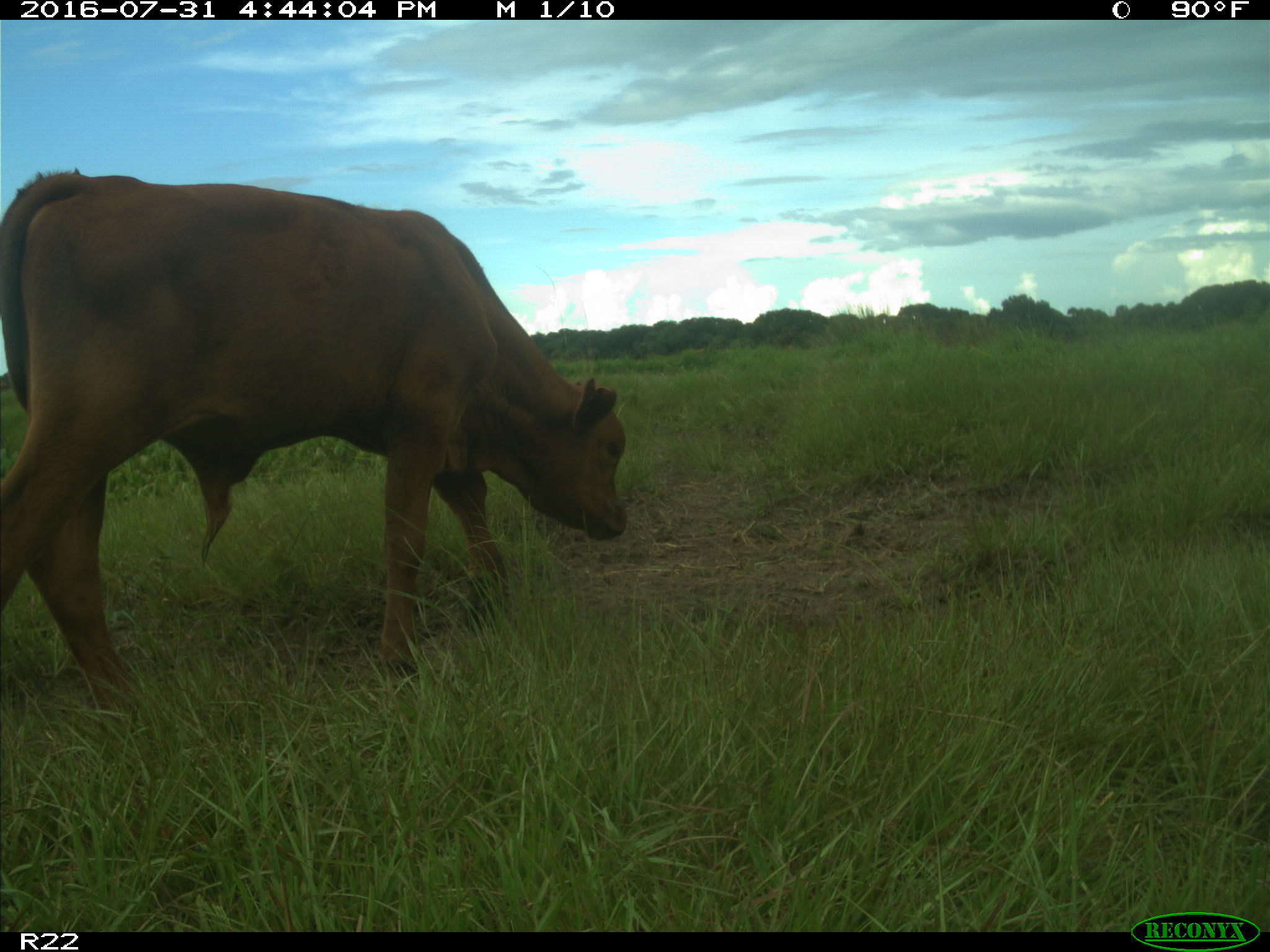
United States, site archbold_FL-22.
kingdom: Animalia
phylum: Chordata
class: Mammalia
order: Artiodactyla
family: Bovidae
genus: Bos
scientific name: Bos taurus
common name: domestic cow